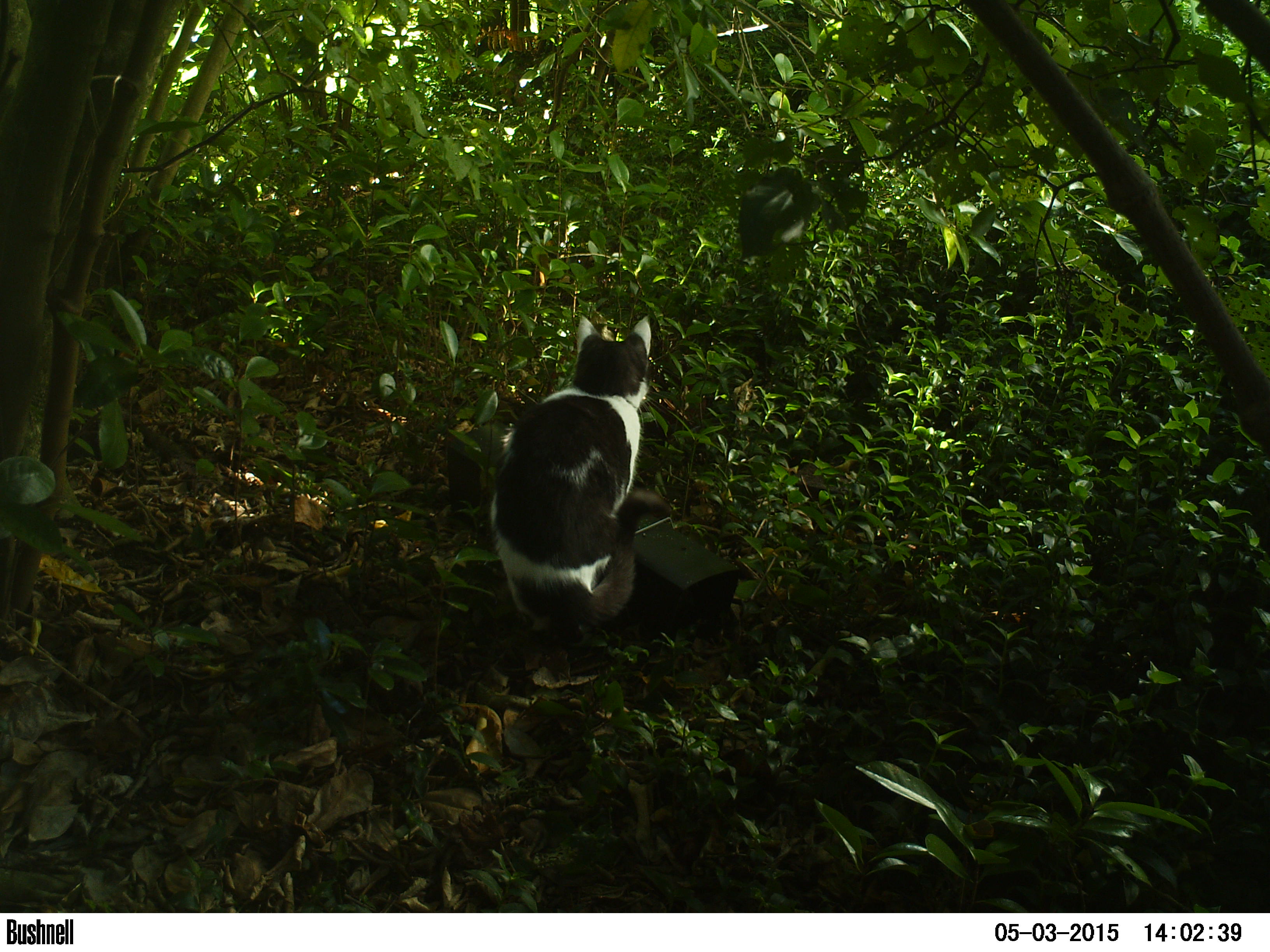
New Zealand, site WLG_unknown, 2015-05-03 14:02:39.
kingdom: Animalia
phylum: Chordata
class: Mammalia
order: Carnivora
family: Felidae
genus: Felis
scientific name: Felis catus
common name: domestic cat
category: cat